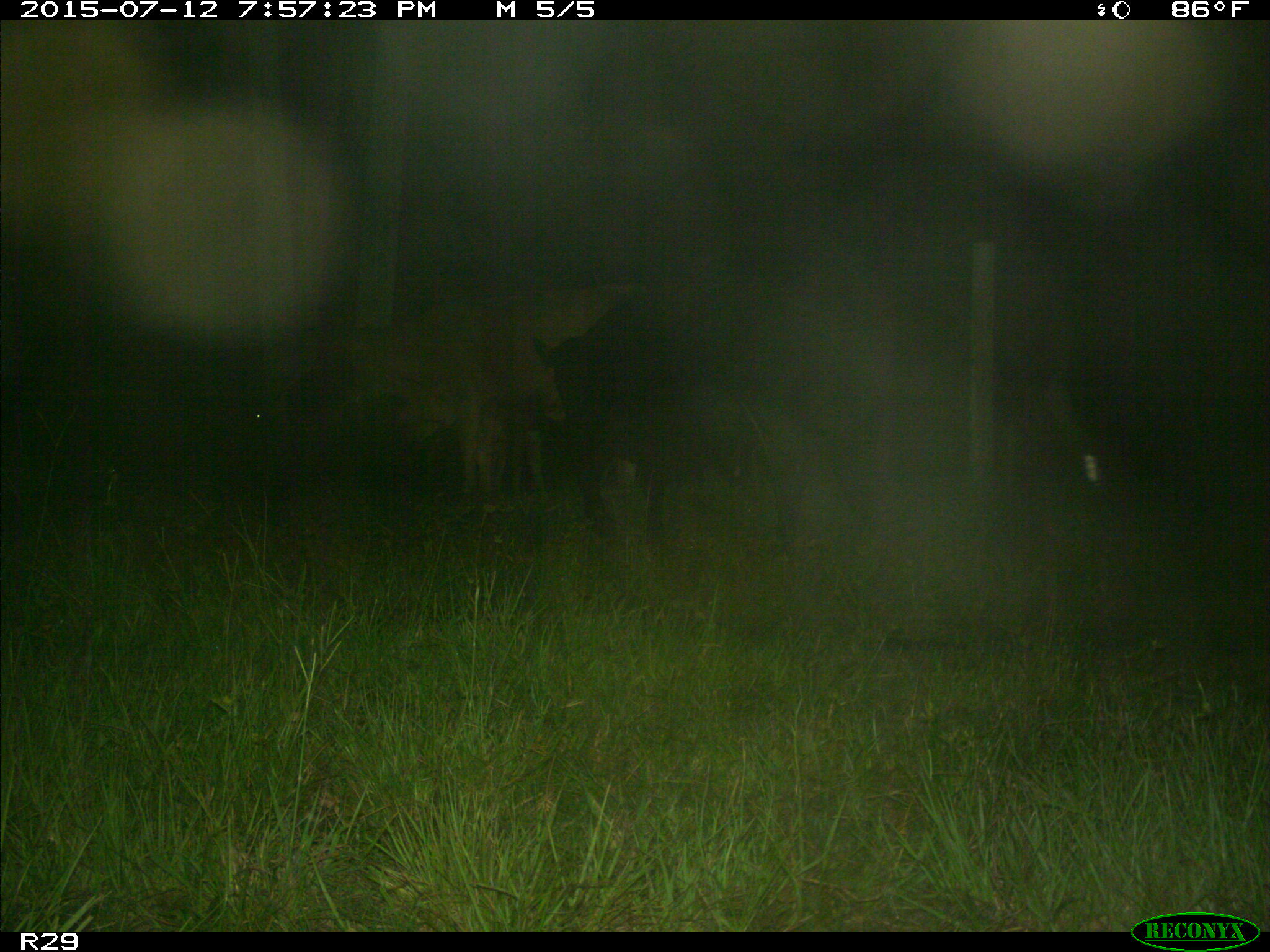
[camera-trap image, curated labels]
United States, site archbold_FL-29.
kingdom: Animalia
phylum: Chordata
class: Mammalia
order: Artiodactyla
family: Bovidae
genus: Bos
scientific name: Bos taurus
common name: domestic cow